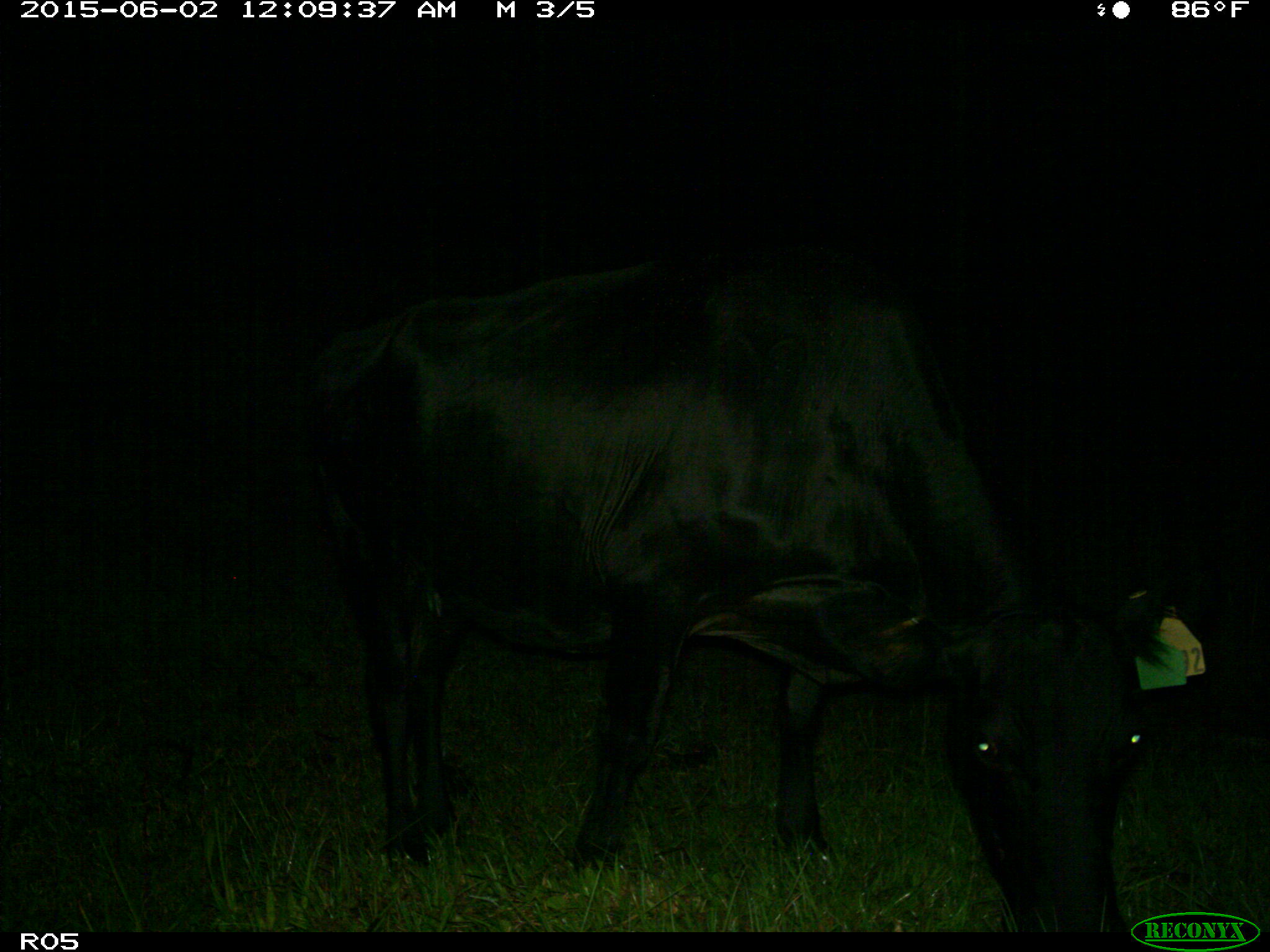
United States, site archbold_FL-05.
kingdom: Animalia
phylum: Chordata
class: Mammalia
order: Artiodactyla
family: Bovidae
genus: Bos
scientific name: Bos taurus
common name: domestic cow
Bos taurus (domestic cow).